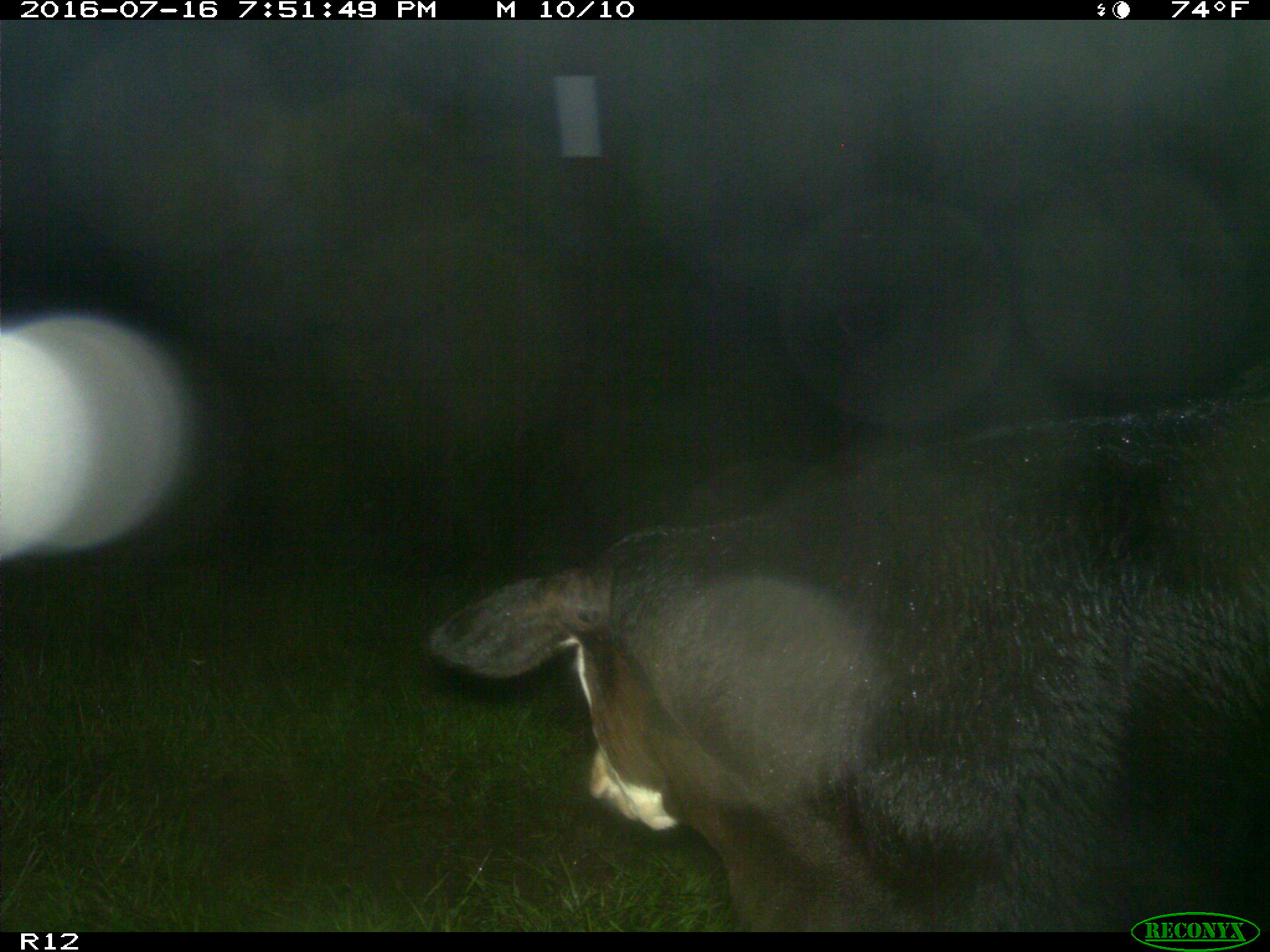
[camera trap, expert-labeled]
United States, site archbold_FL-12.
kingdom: Animalia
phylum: Chordata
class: Mammalia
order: Artiodactyla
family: Bovidae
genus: Bos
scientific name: Bos taurus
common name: domestic cow